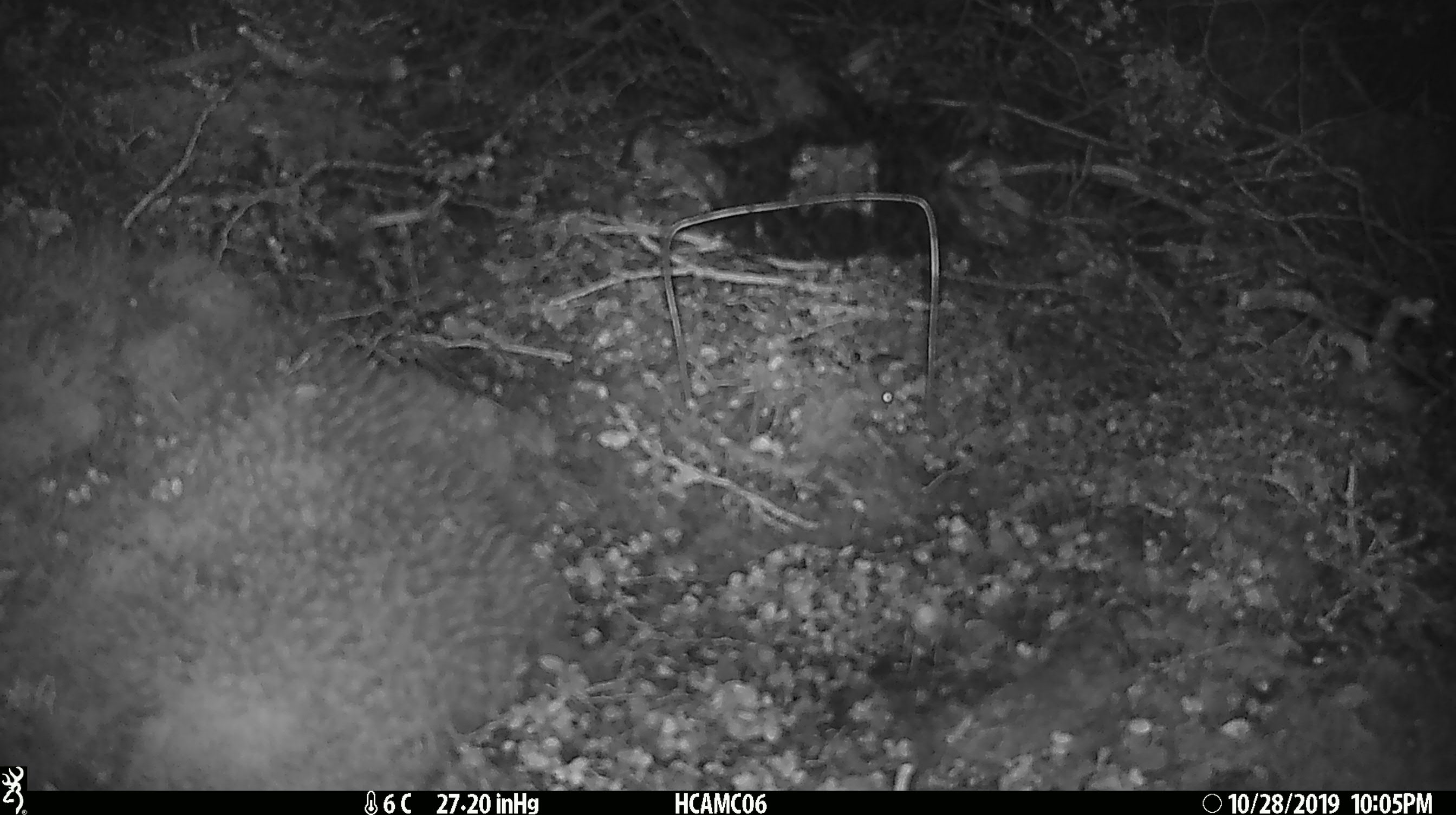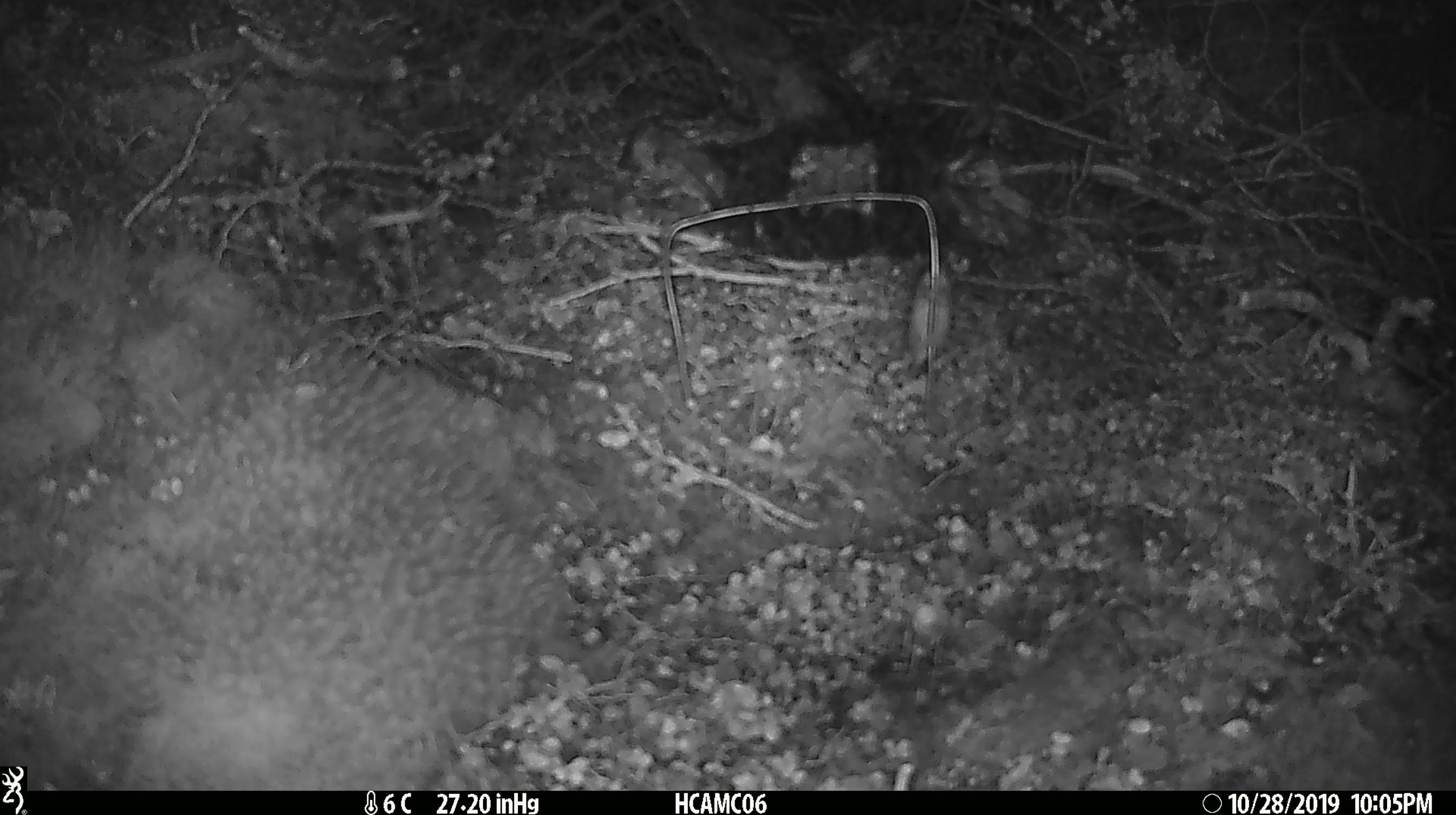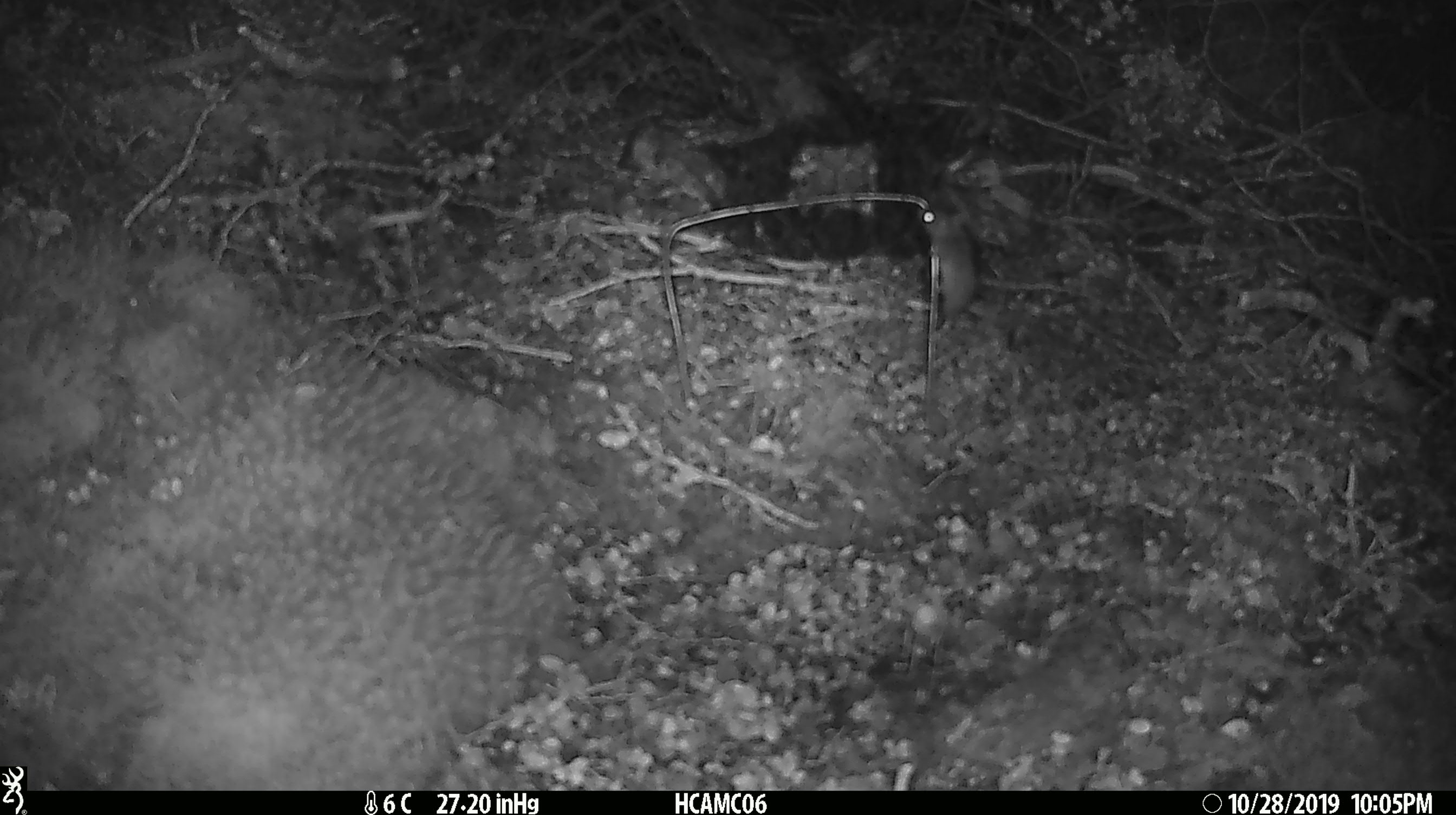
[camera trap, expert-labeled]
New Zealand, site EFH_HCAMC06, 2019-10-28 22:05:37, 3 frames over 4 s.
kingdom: Animalia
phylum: Chordata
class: Mammalia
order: Rodentia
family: Muridae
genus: Mus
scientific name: Mus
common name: mouse